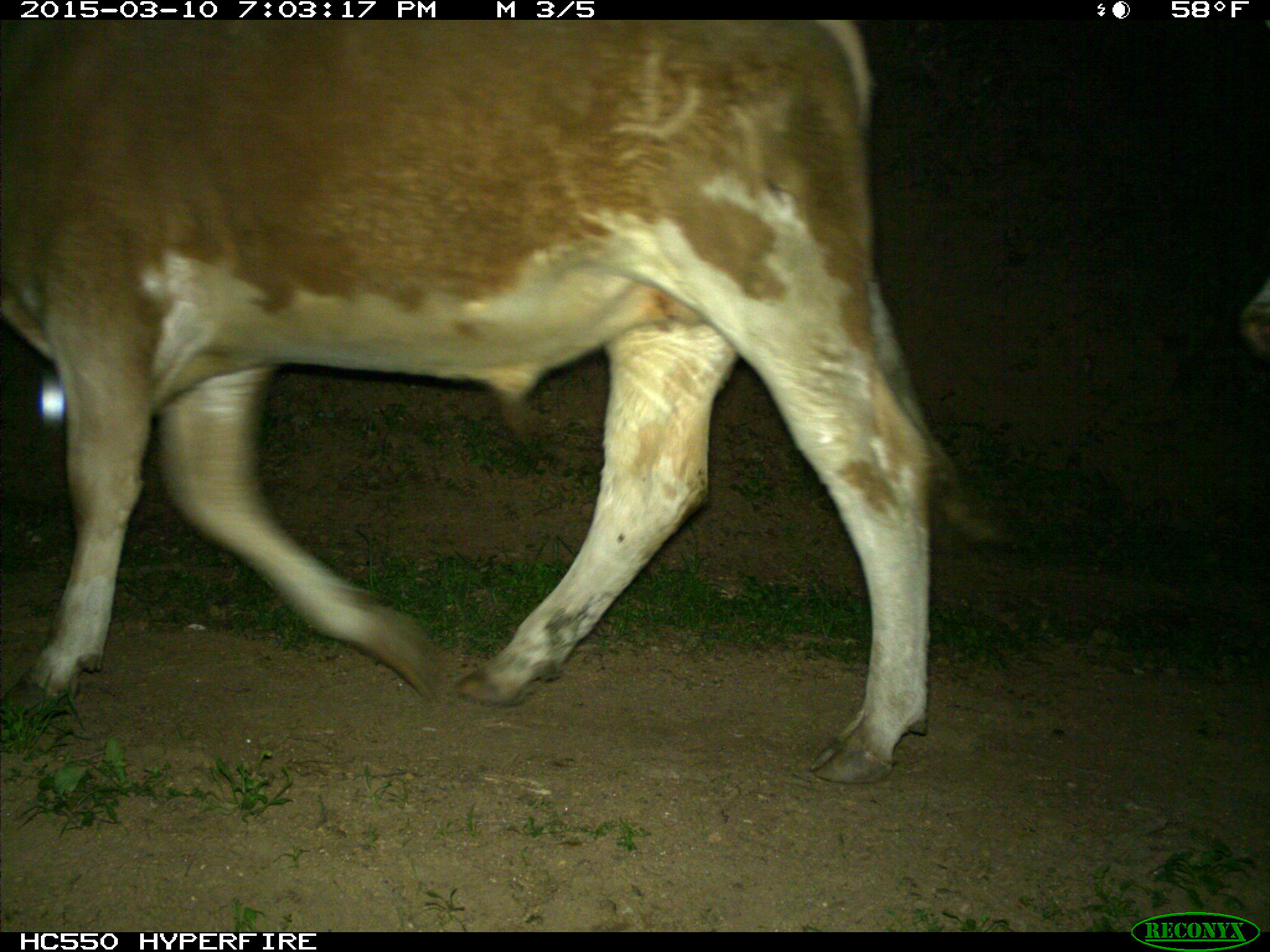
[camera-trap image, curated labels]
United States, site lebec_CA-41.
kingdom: Animalia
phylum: Chordata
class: Mammalia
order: Artiodactyla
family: Bovidae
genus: Bos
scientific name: Bos taurus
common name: domestic cow